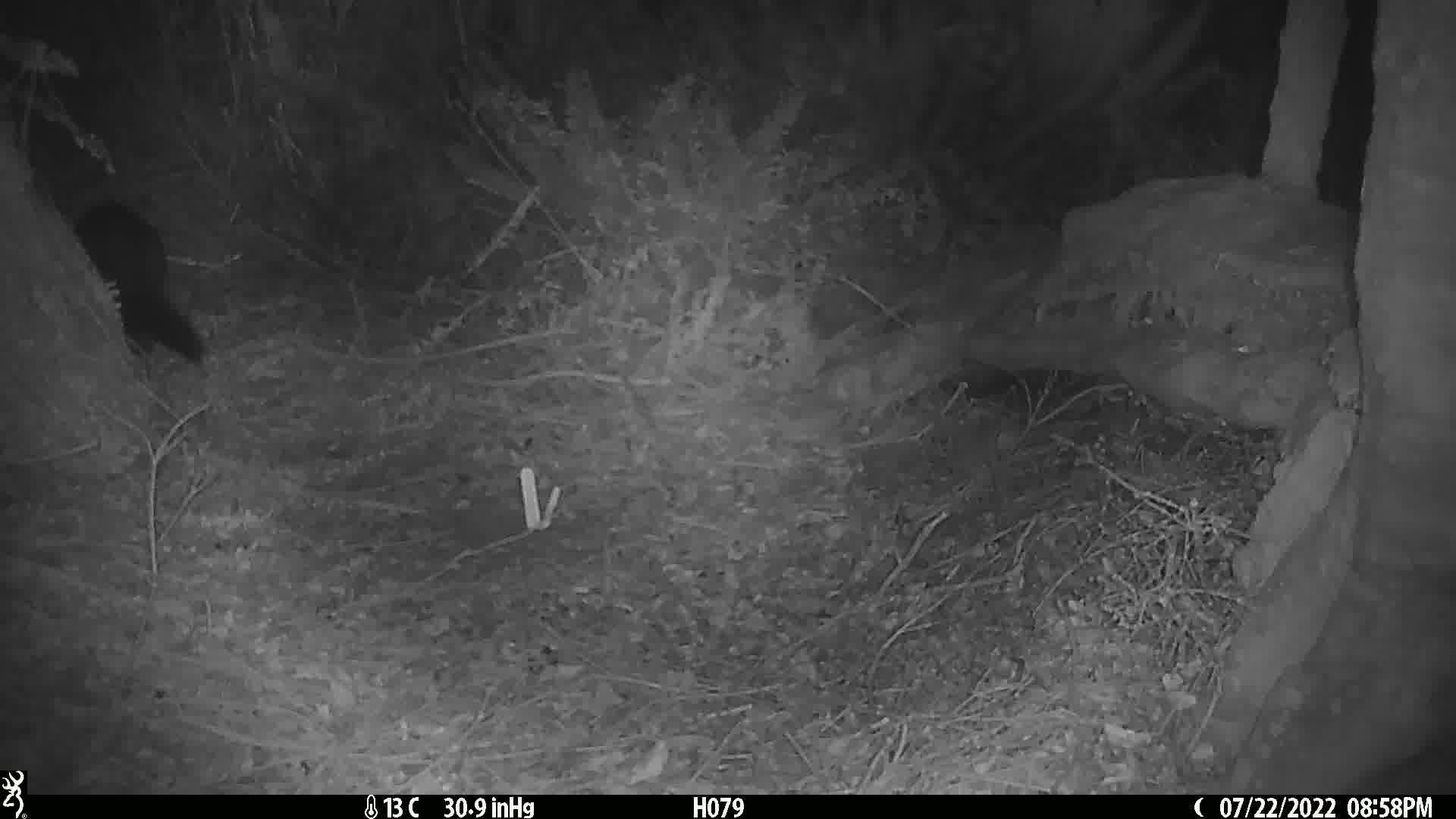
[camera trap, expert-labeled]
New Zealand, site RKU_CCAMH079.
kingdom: Animalia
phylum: Chordata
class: Mammalia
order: Diprotodontia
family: Phalangeridae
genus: Trichosurus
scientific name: Trichosurus vulpecula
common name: common brushtail possum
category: possum